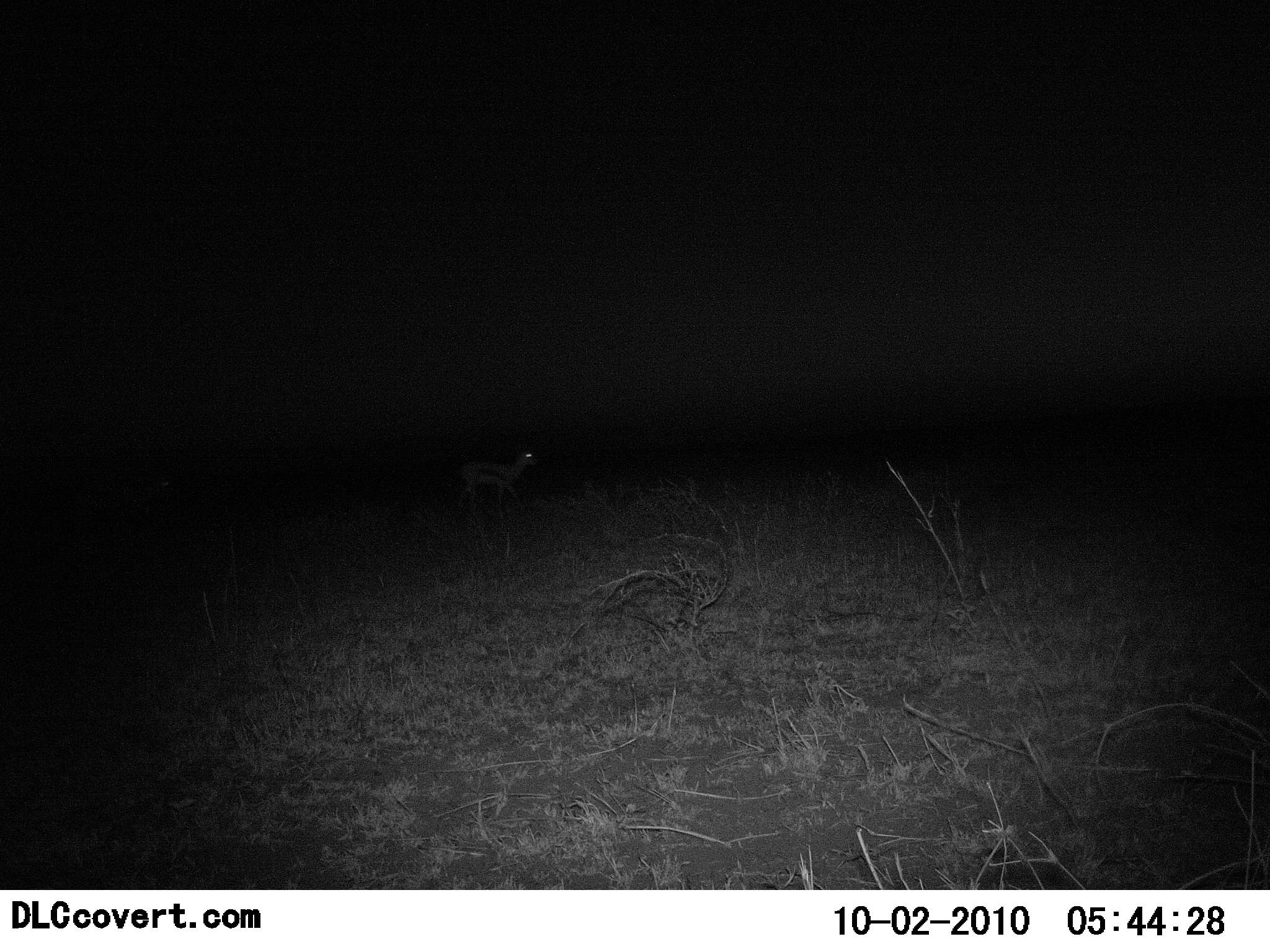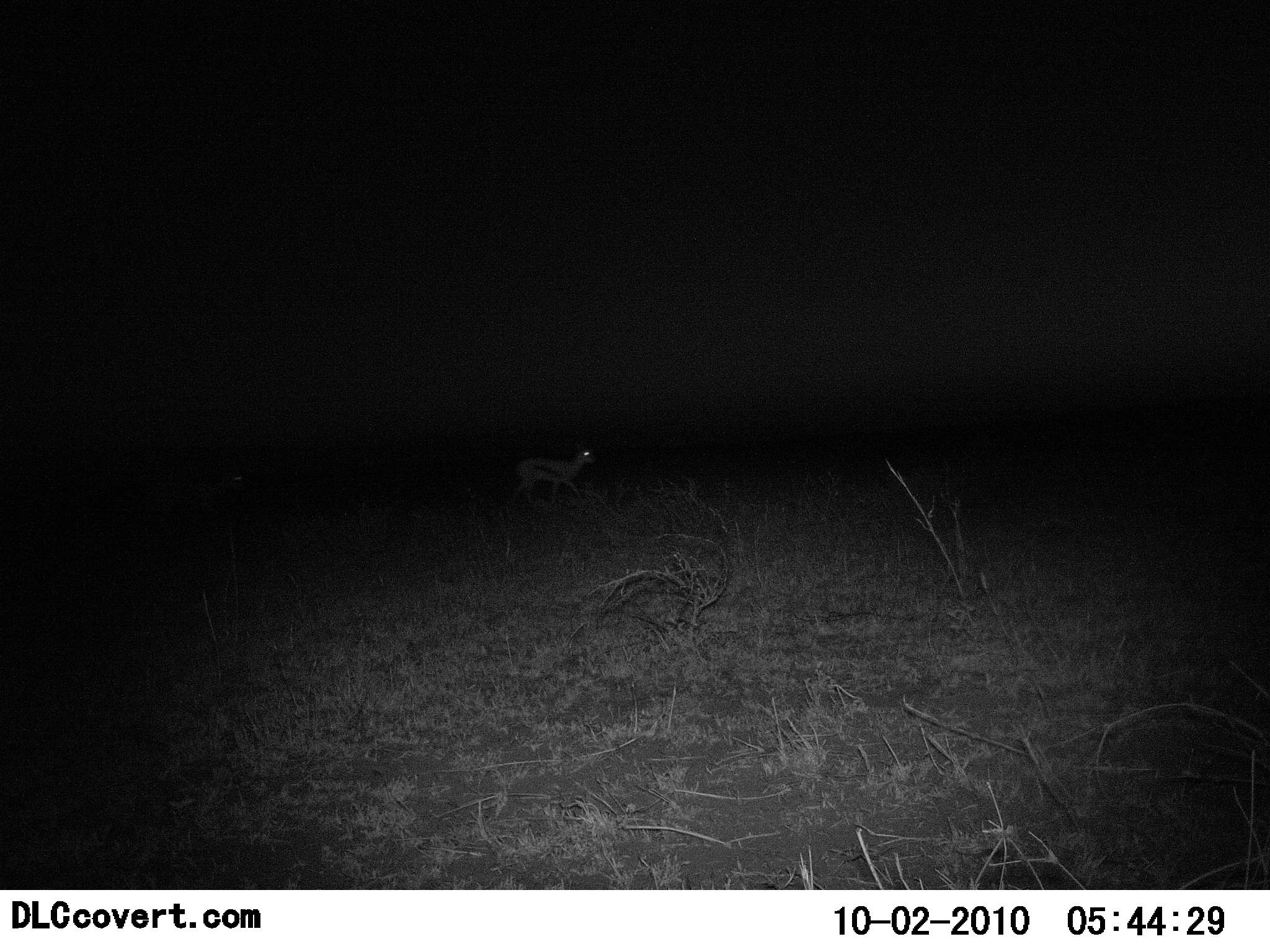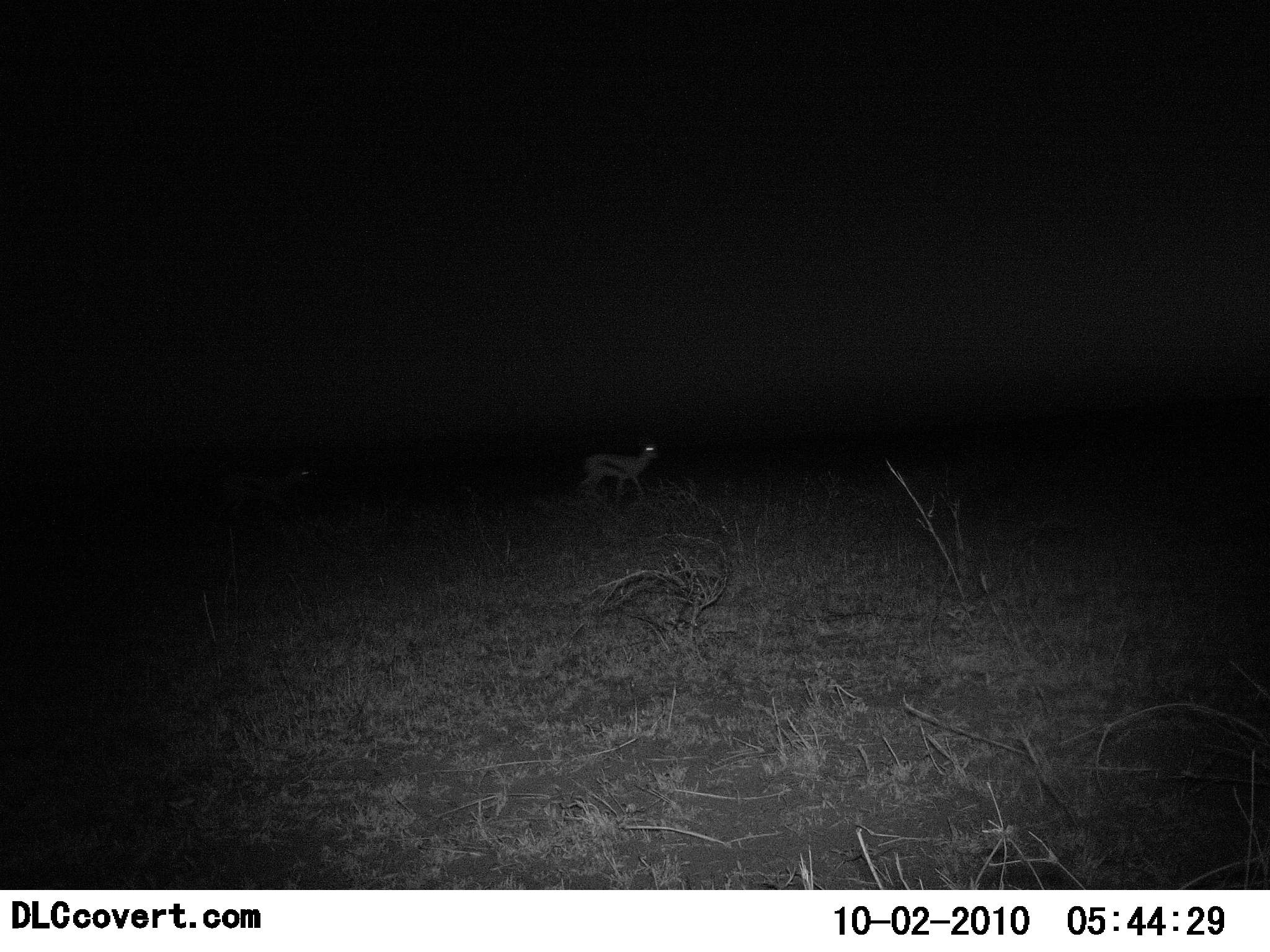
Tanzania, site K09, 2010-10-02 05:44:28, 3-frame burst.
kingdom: Animalia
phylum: Chordata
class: Mammalia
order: Artiodactyla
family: Bovidae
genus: Eudorcas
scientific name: Eudorcas thomsonii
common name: thomson's gazelle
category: gazellethomsons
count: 2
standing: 0%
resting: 0%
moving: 100%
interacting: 0%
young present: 7%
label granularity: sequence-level